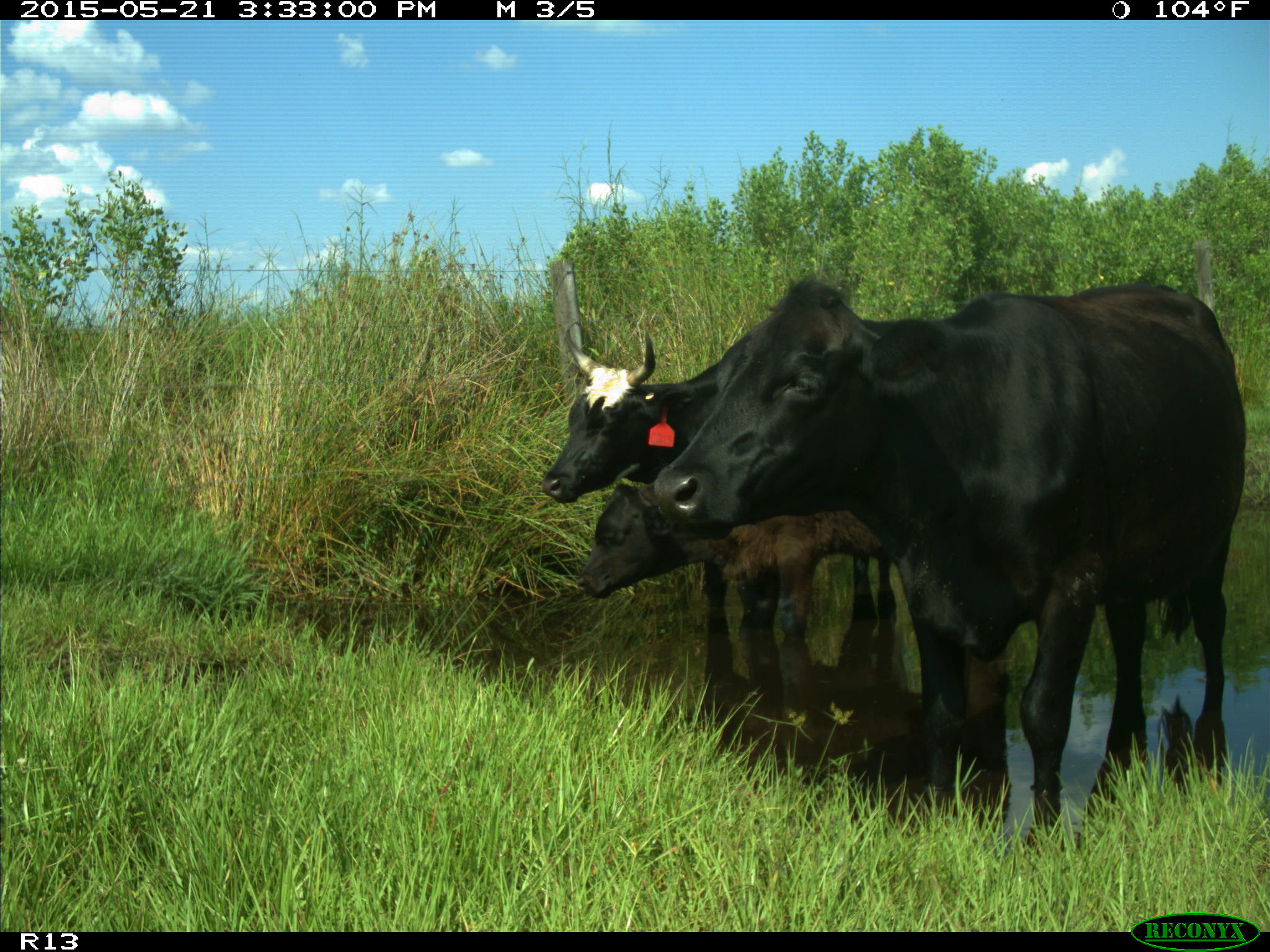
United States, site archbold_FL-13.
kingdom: Animalia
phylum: Chordata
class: Mammalia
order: Artiodactyla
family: Bovidae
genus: Bos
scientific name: Bos taurus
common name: domestic cow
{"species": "Bos taurus (domestic cow)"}